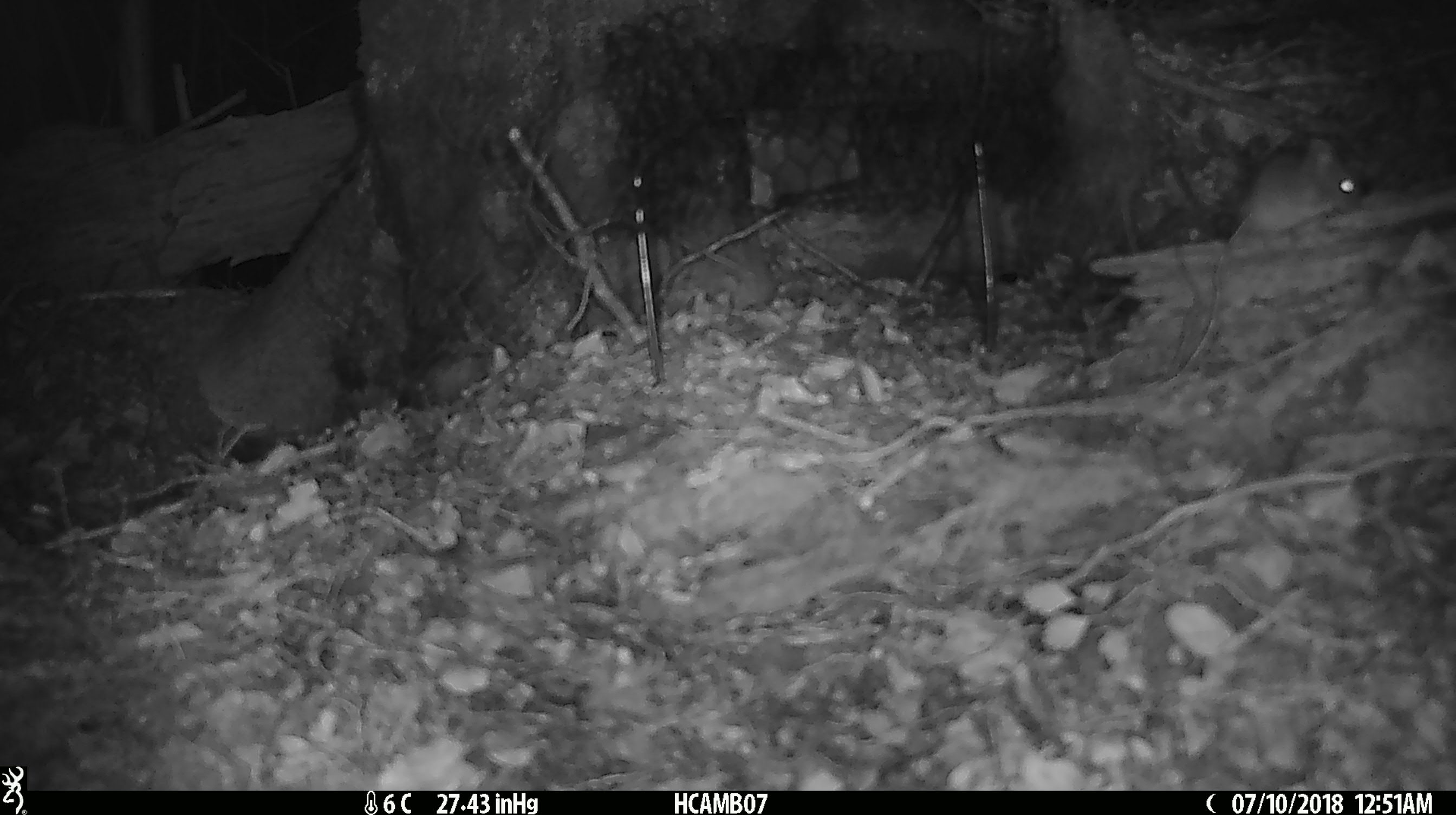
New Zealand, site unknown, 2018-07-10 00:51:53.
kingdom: Animalia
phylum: Chordata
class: Mammalia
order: Rodentia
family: Muridae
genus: Mus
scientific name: Mus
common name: mouse